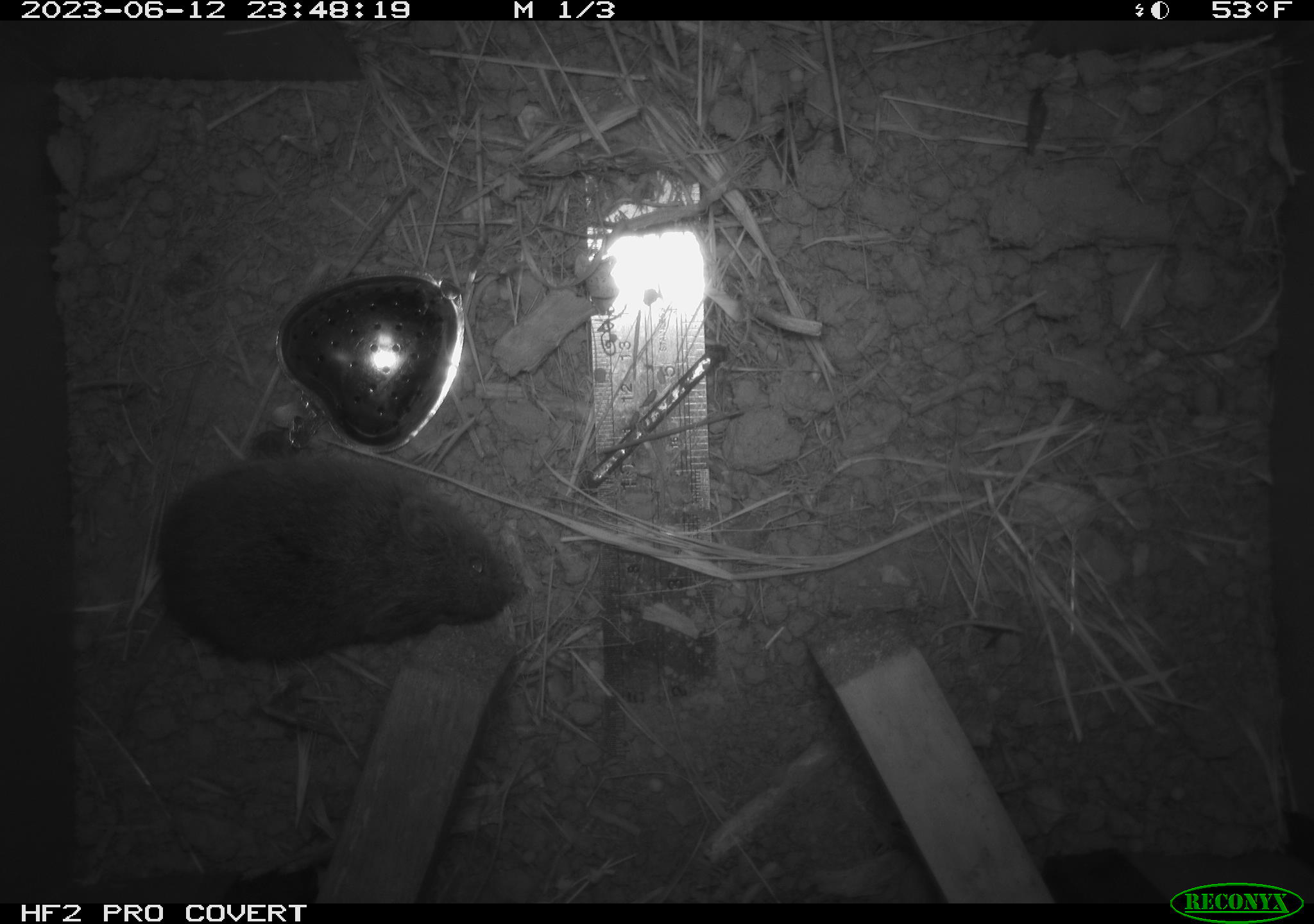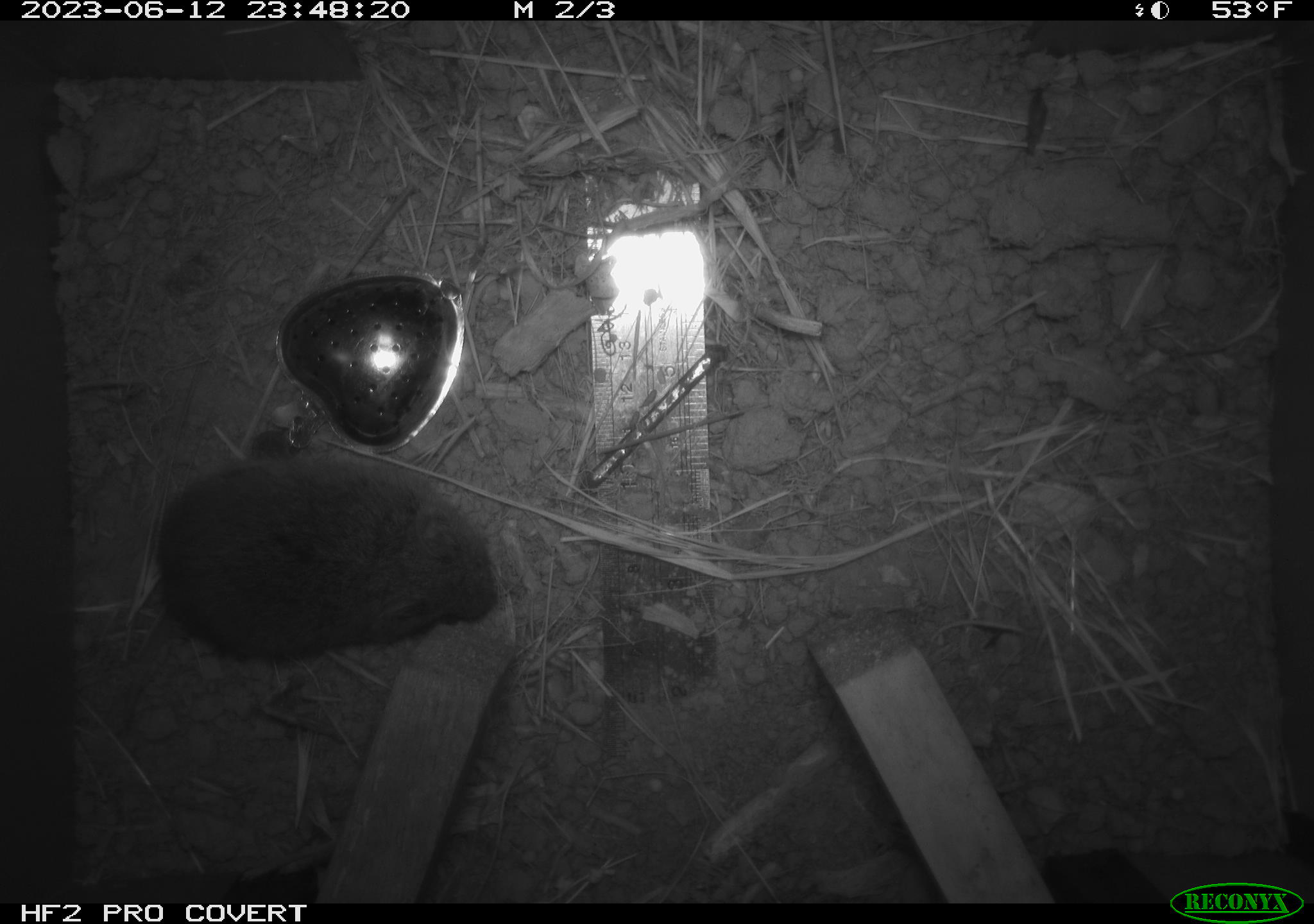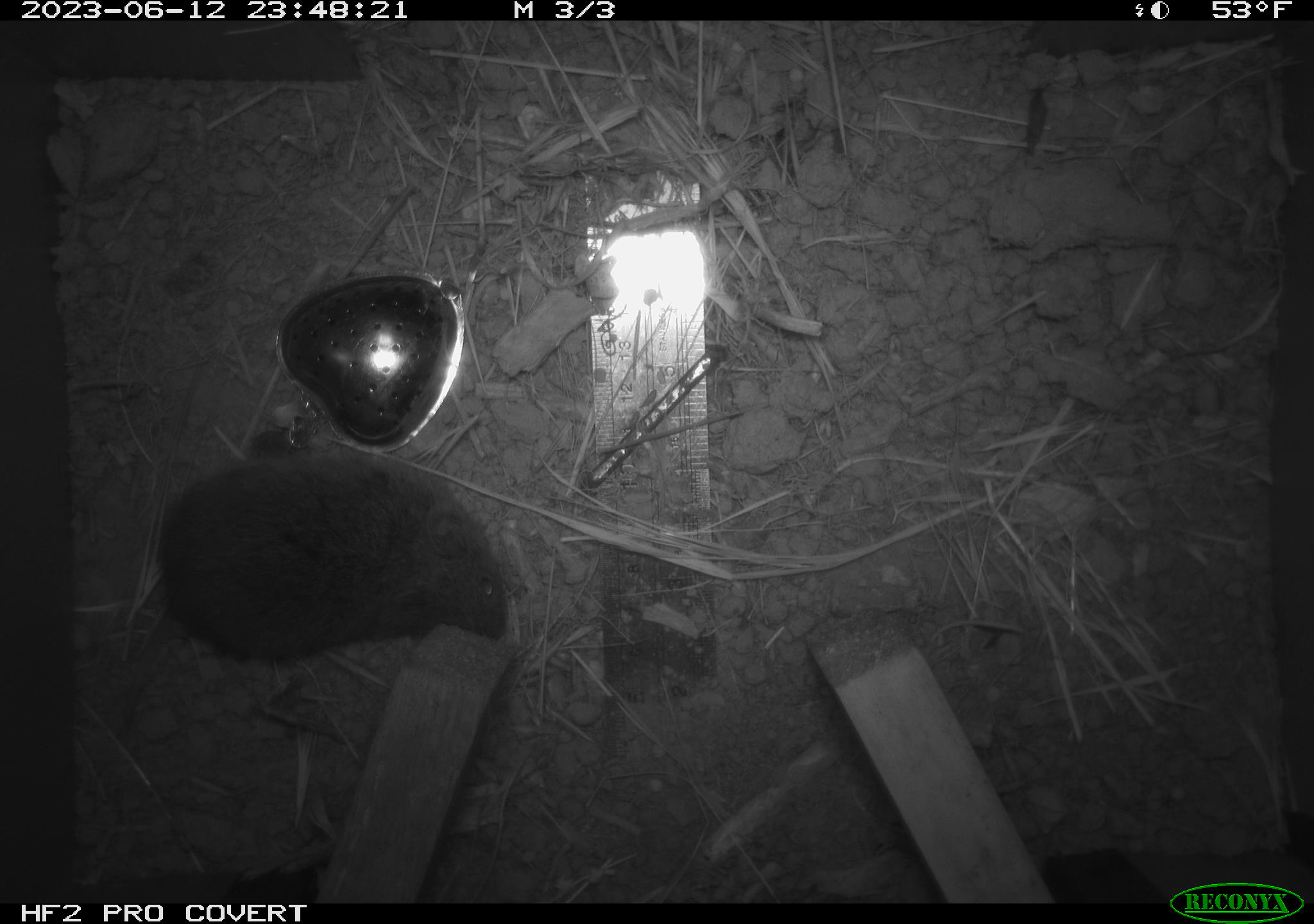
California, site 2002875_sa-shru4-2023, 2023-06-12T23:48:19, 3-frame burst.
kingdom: Animalia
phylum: Chordata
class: Mammalia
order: Rodentia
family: Cricetidae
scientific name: Arvicolinae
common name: voles, lemmings, and muskrats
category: arvicolinae subfamily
Arvicolinae subfamily (voles, lemmings, and muskrats) (Arvicolinae).